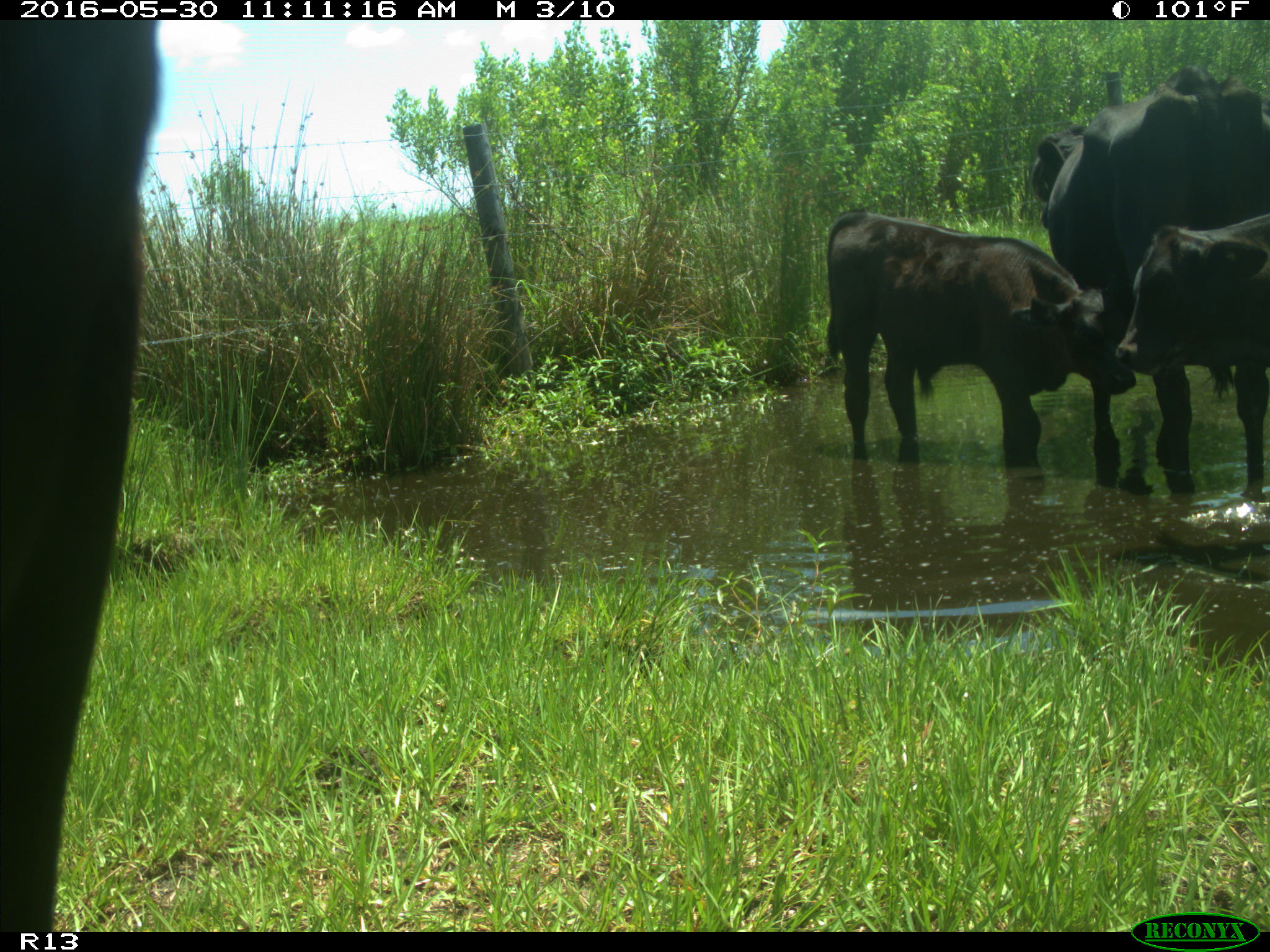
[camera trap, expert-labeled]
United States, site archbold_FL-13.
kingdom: Animalia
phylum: Chordata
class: Mammalia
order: Artiodactyla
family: Bovidae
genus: Bos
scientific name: Bos taurus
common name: domestic cow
Bos taurus (domestic cow).